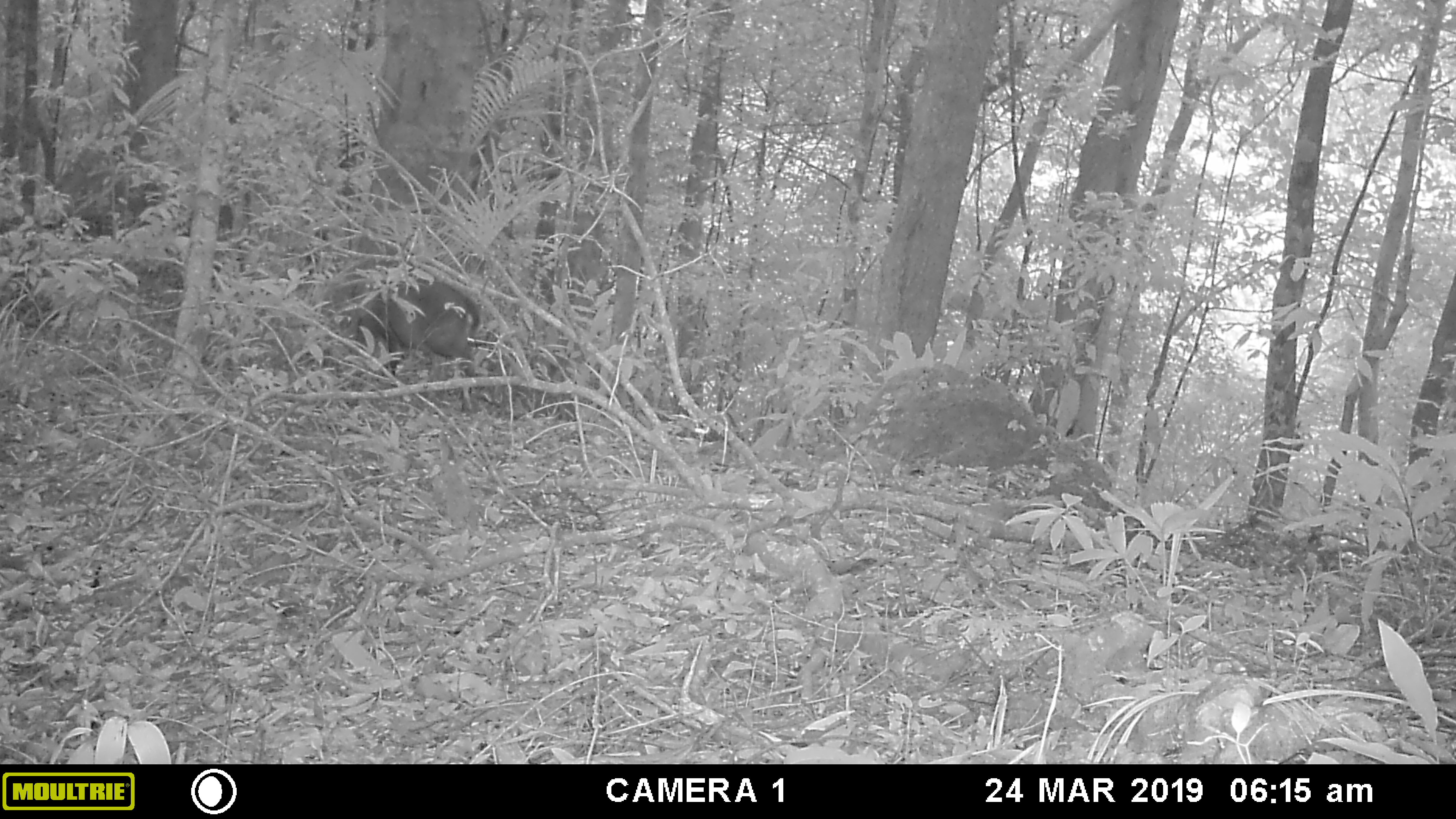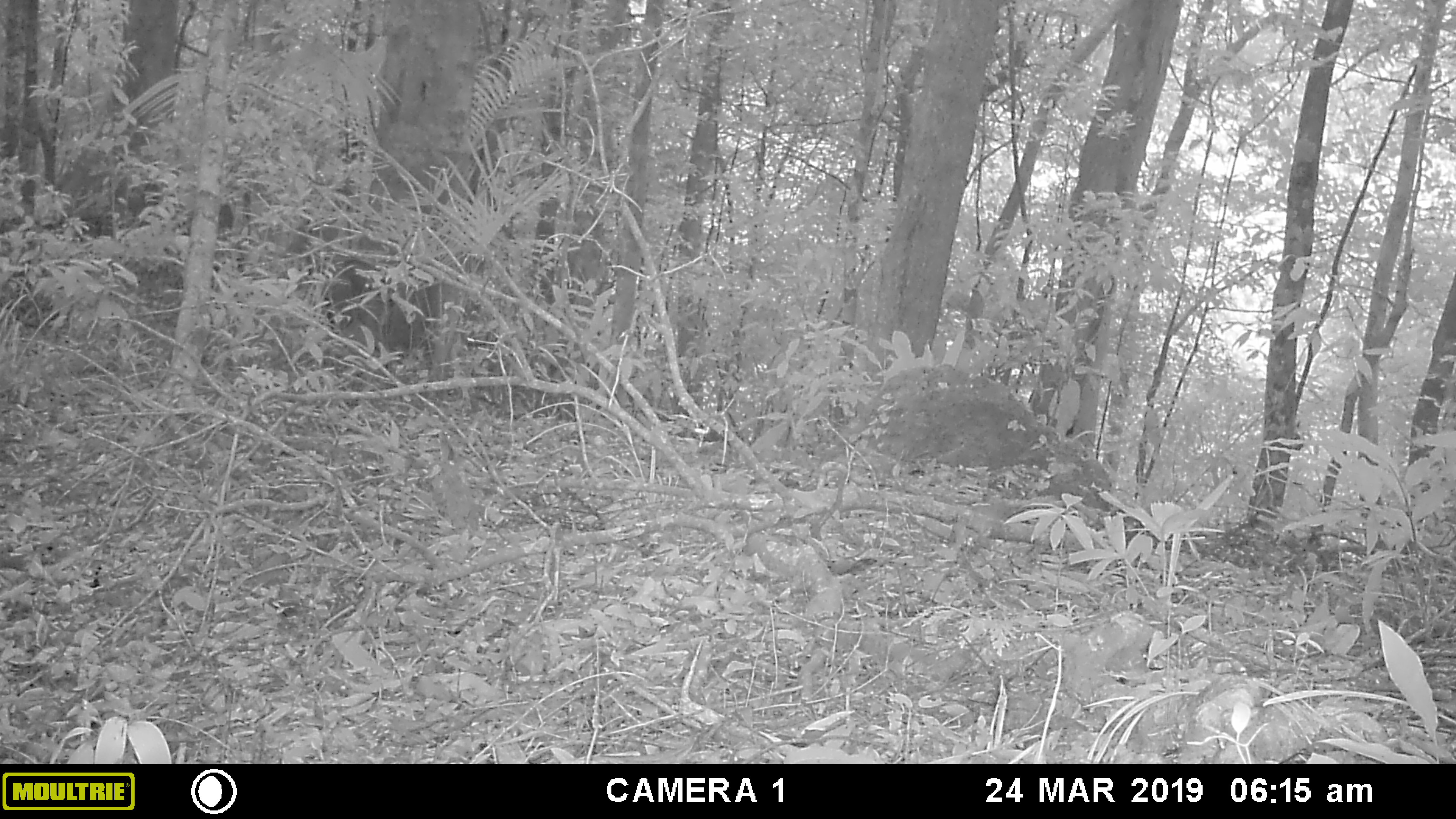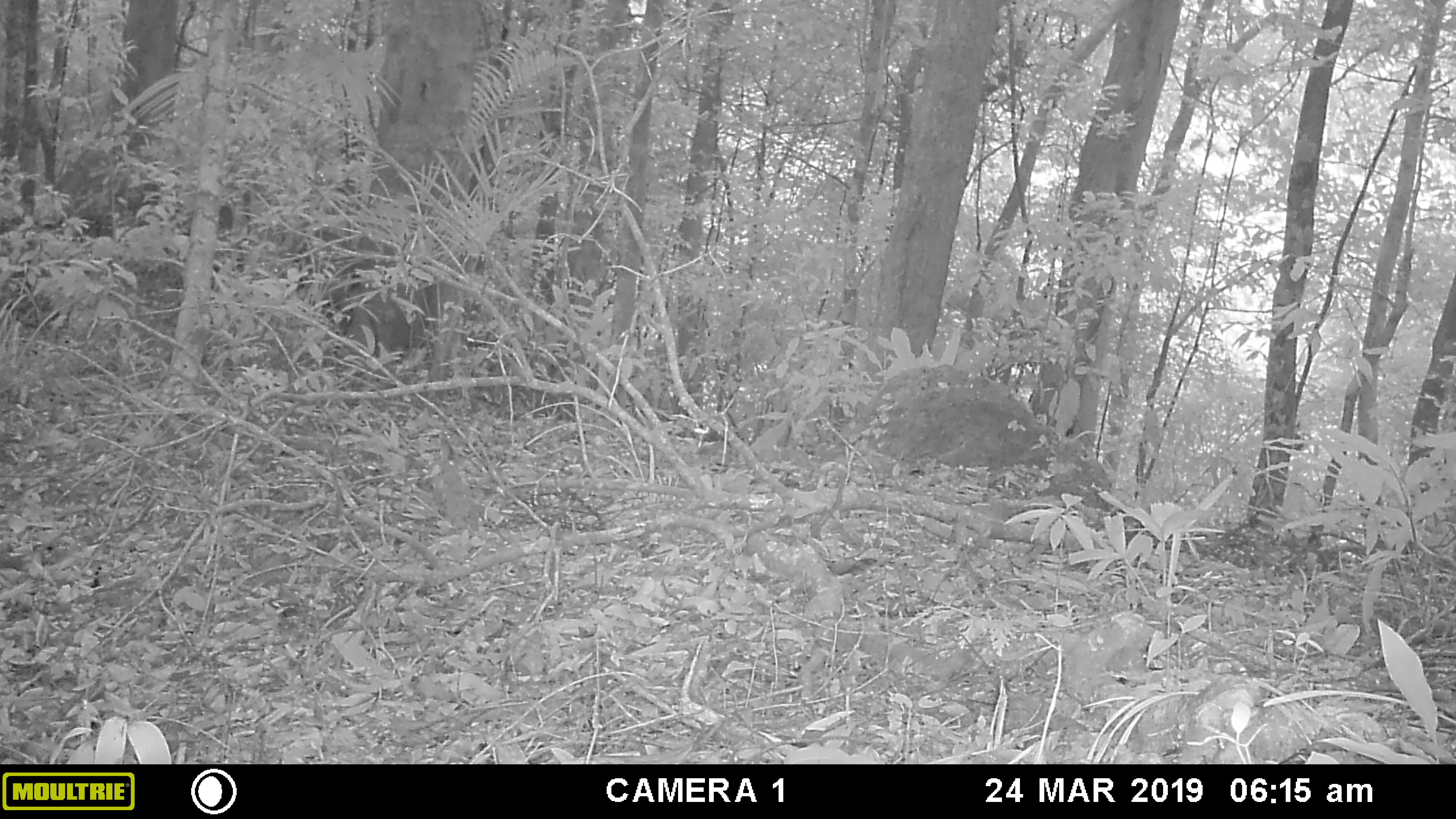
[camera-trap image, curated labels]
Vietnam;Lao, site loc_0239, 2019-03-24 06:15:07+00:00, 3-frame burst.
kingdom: Animalia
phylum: Chordata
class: Mammalia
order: Artiodactyla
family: Cervidae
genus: Muntiacus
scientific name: Muntiacus vuquangensis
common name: large-antlered muntjac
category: large antlered muntjac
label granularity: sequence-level